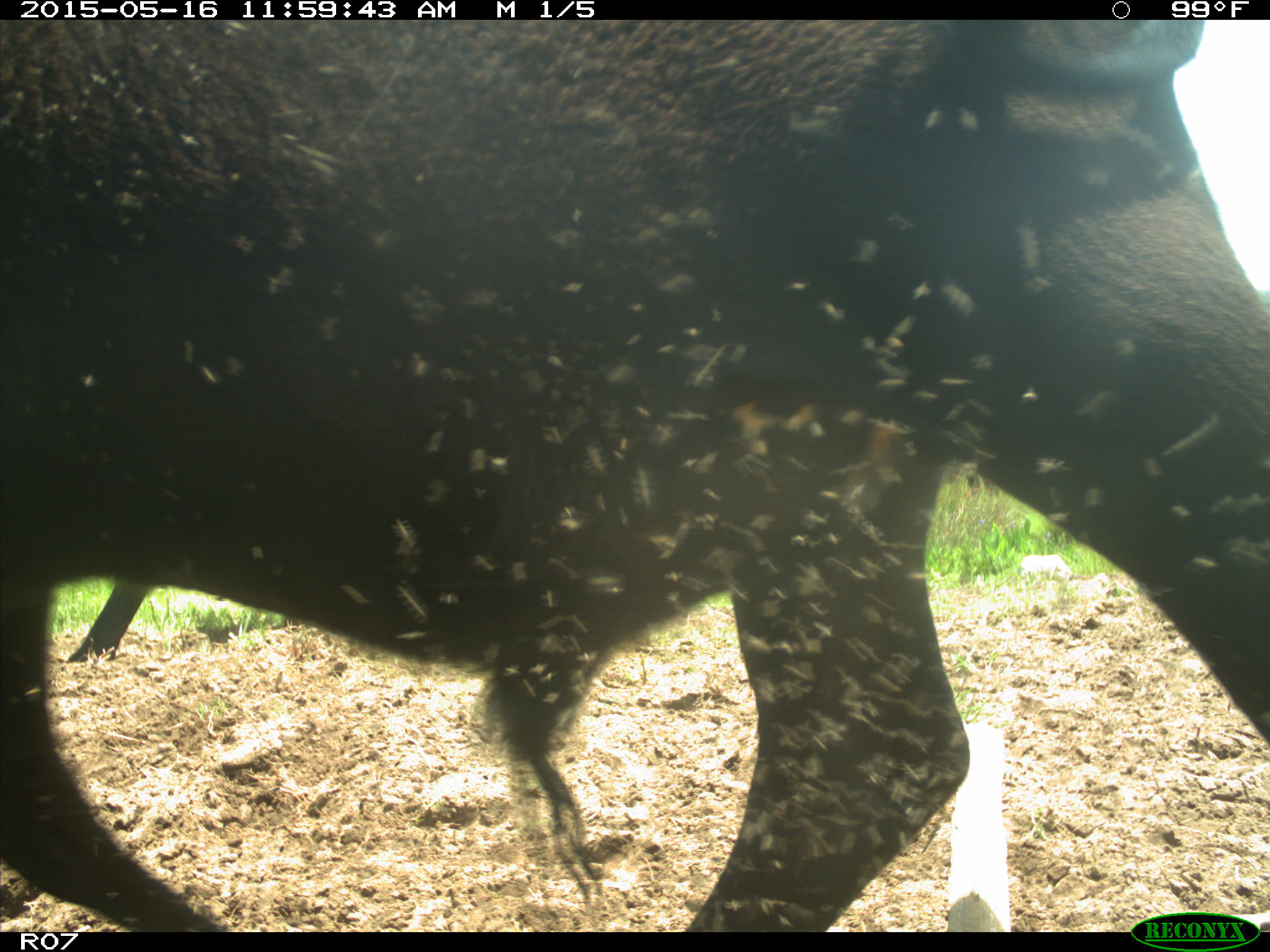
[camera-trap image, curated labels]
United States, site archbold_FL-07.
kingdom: Animalia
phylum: Chordata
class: Mammalia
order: Artiodactyla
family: Bovidae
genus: Bos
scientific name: Bos taurus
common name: domestic cow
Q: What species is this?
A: Bos taurus (domestic cow).